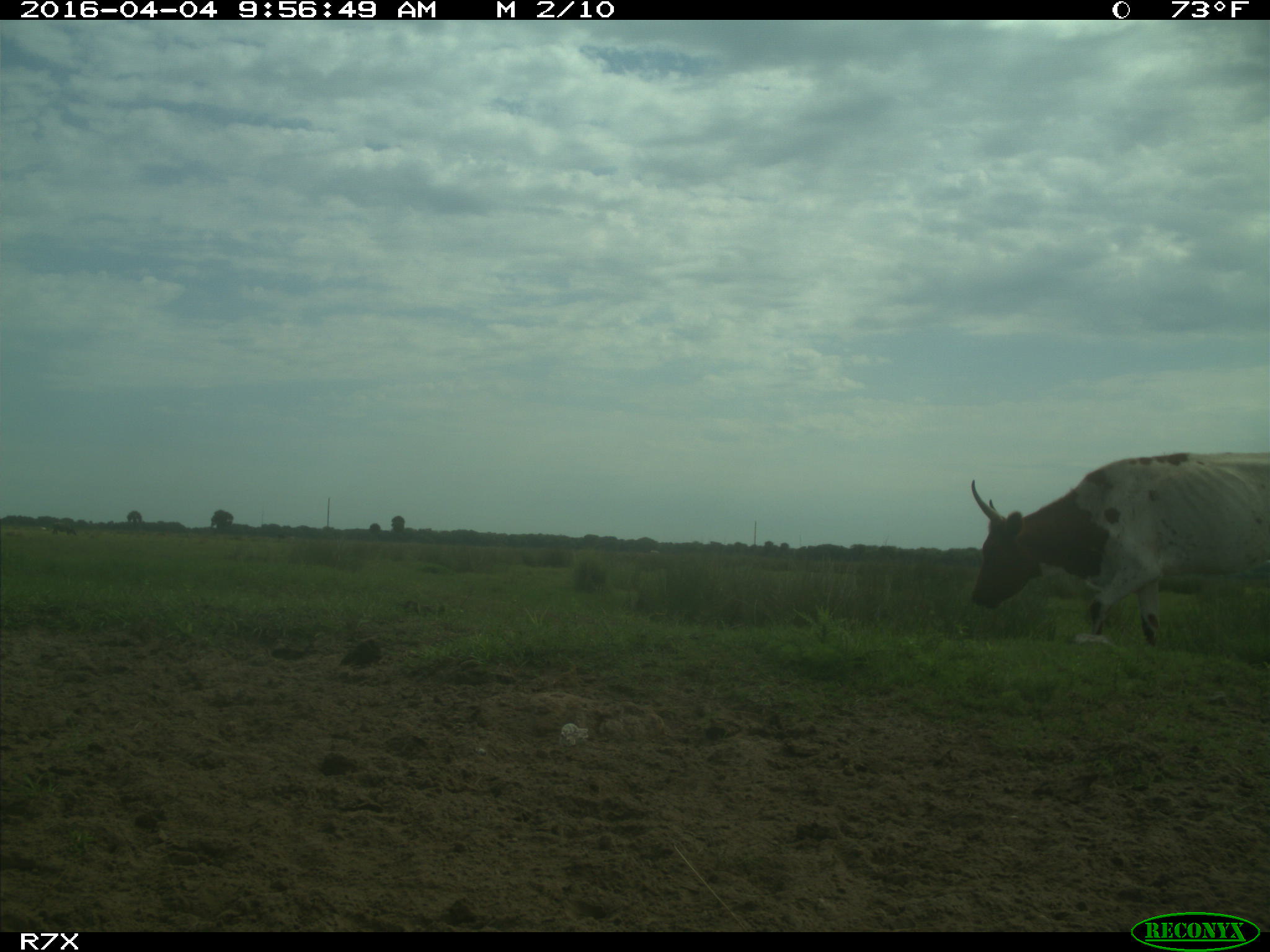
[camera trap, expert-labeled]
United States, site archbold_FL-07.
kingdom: Animalia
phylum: Chordata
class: Mammalia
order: Artiodactyla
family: Bovidae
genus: Bos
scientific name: Bos taurus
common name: domestic cow